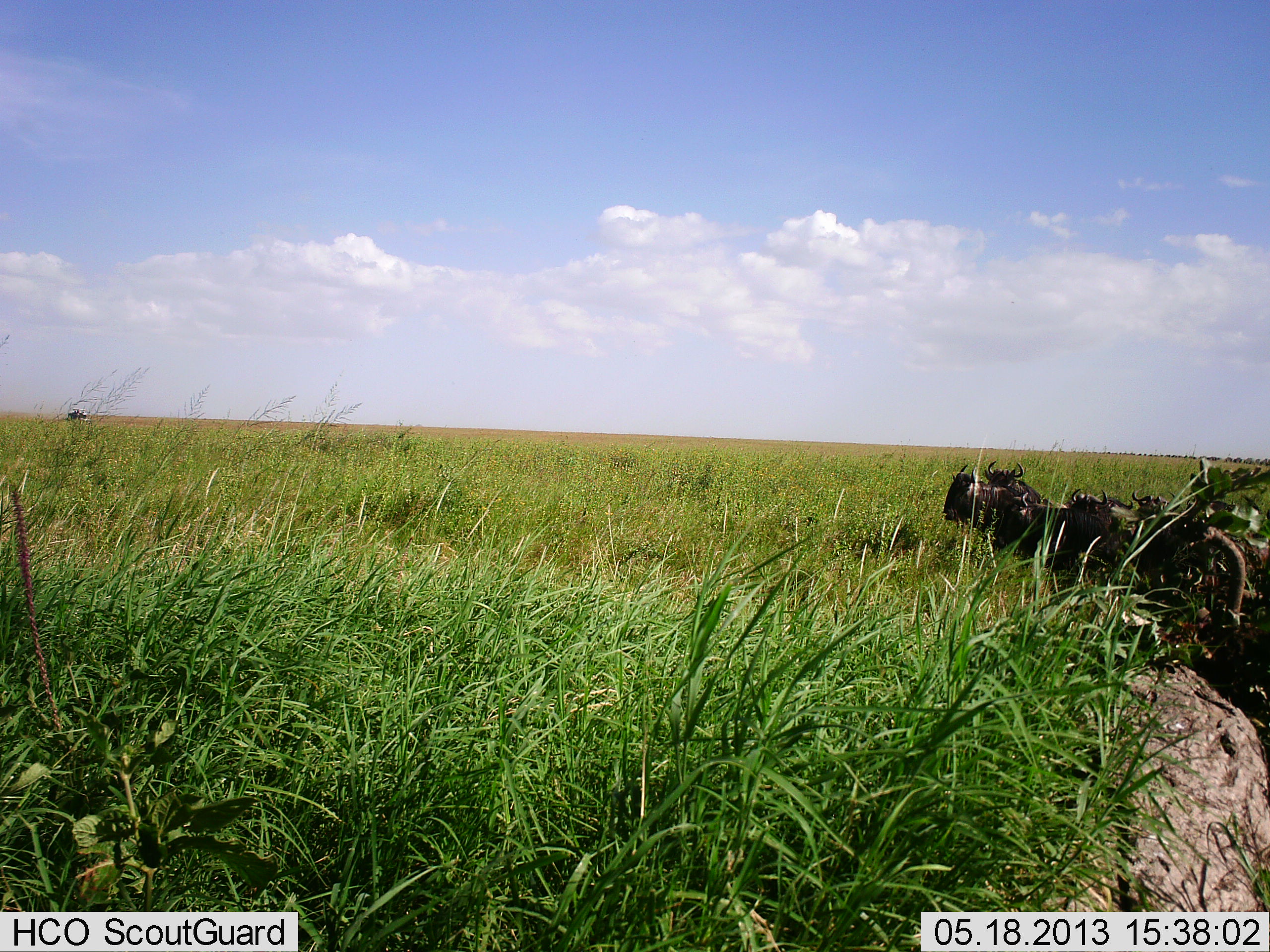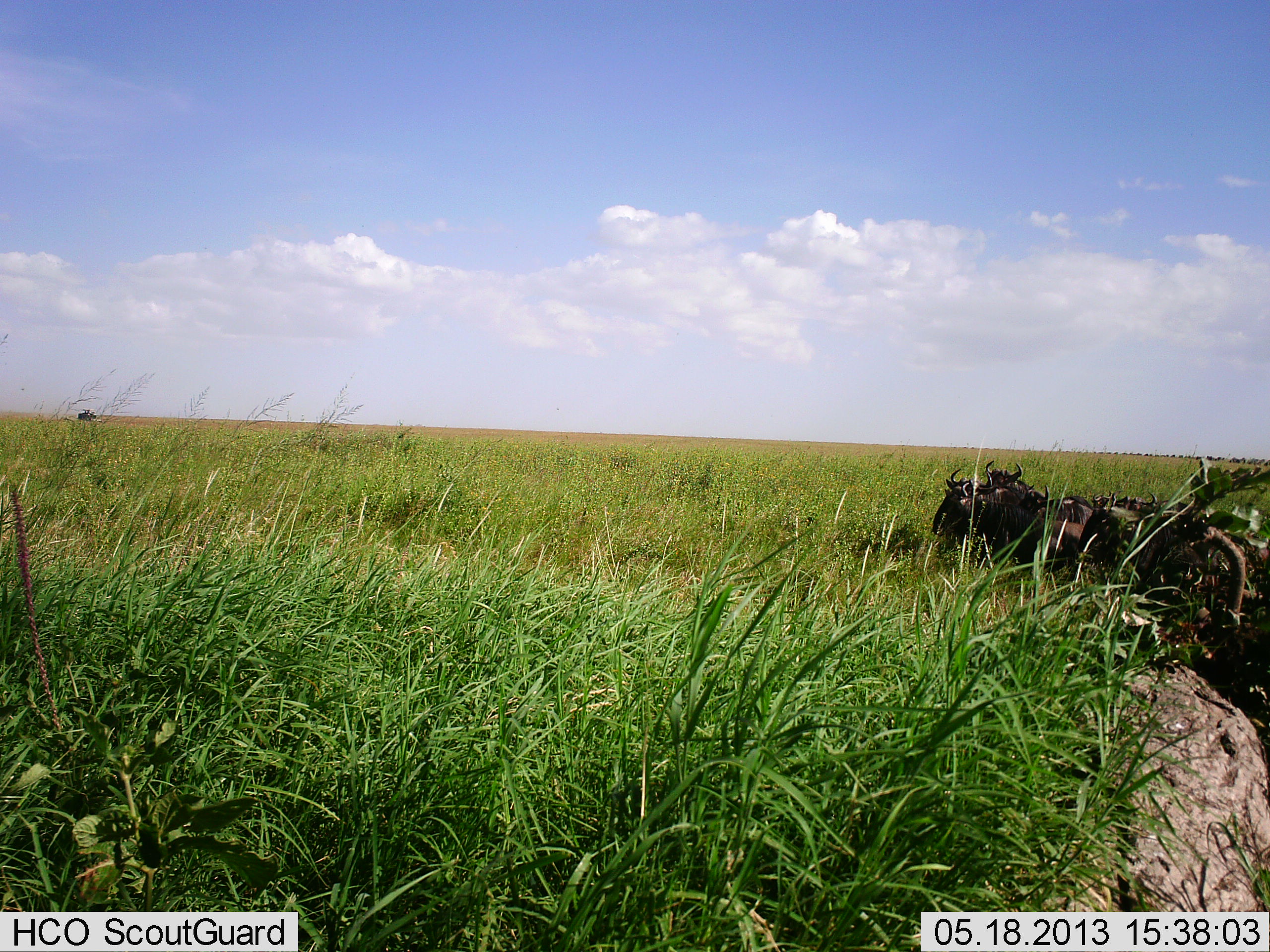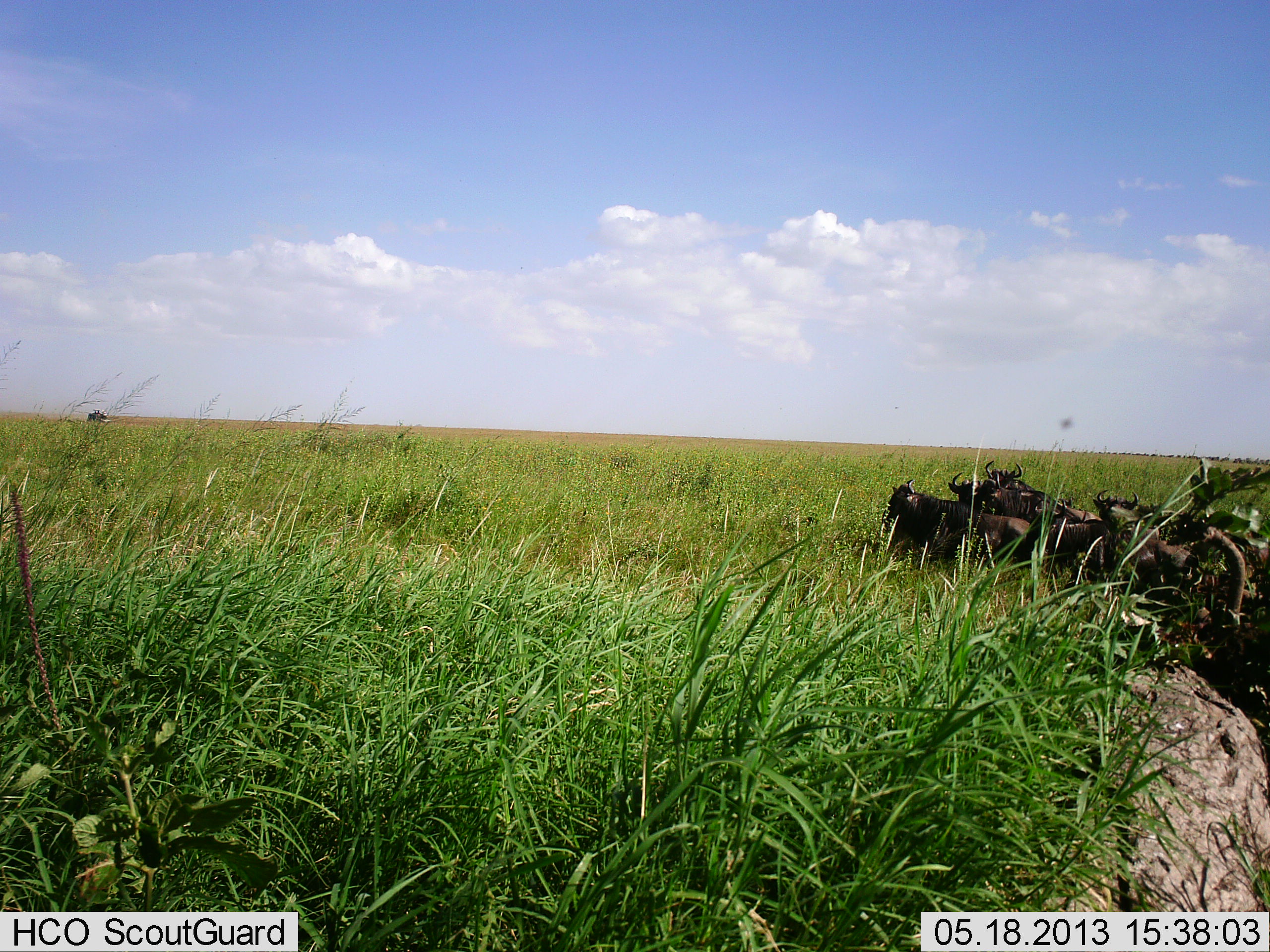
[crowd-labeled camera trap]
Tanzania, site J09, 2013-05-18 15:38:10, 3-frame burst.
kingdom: Animalia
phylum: Chordata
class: Mammalia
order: Artiodactyla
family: Bovidae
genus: Connochaetes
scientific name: Connochaetes taurinus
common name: blue wildebeest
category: wildebeest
Wildebeest (blue wildebeest) (Connochaetes taurinus), count 6. Behavior (volunteer vote fractions): standing 29%, resting 43%, moving 64%, interacting 7%. Young present (vote fraction): 7%. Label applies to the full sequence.